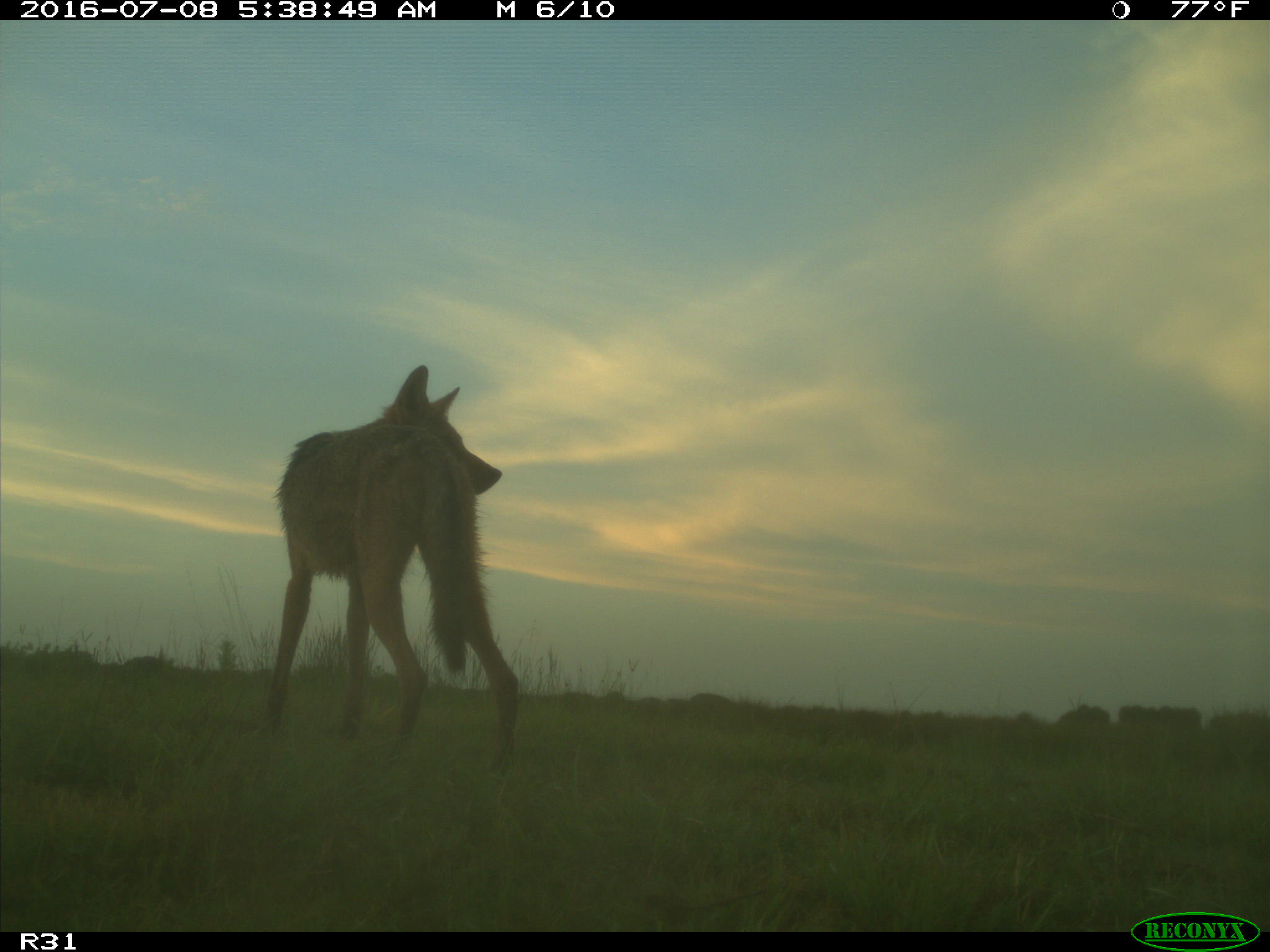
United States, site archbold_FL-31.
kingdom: Animalia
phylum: Chordata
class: Mammalia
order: Carnivora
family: Canidae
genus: Canis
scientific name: Canis latrans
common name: coyote